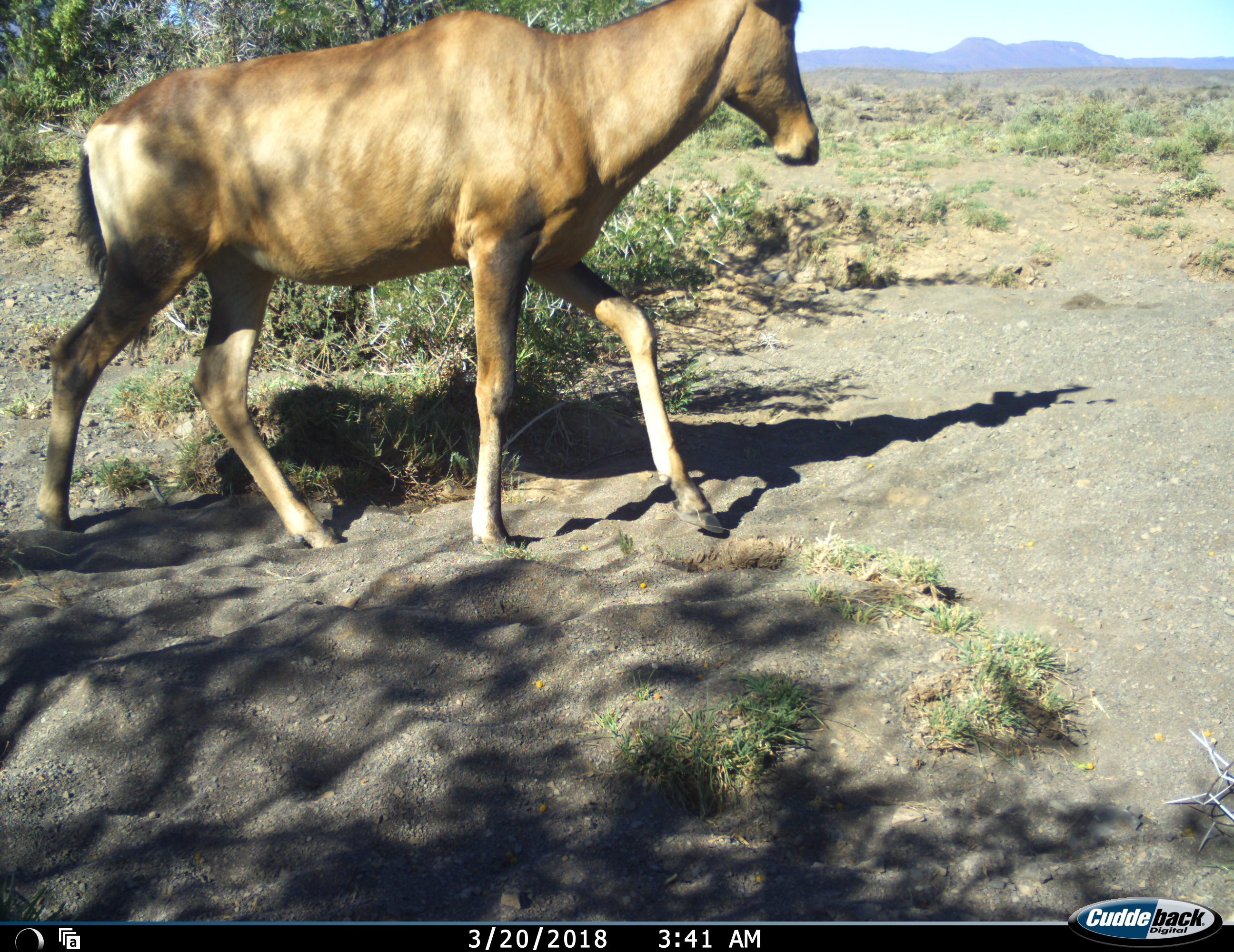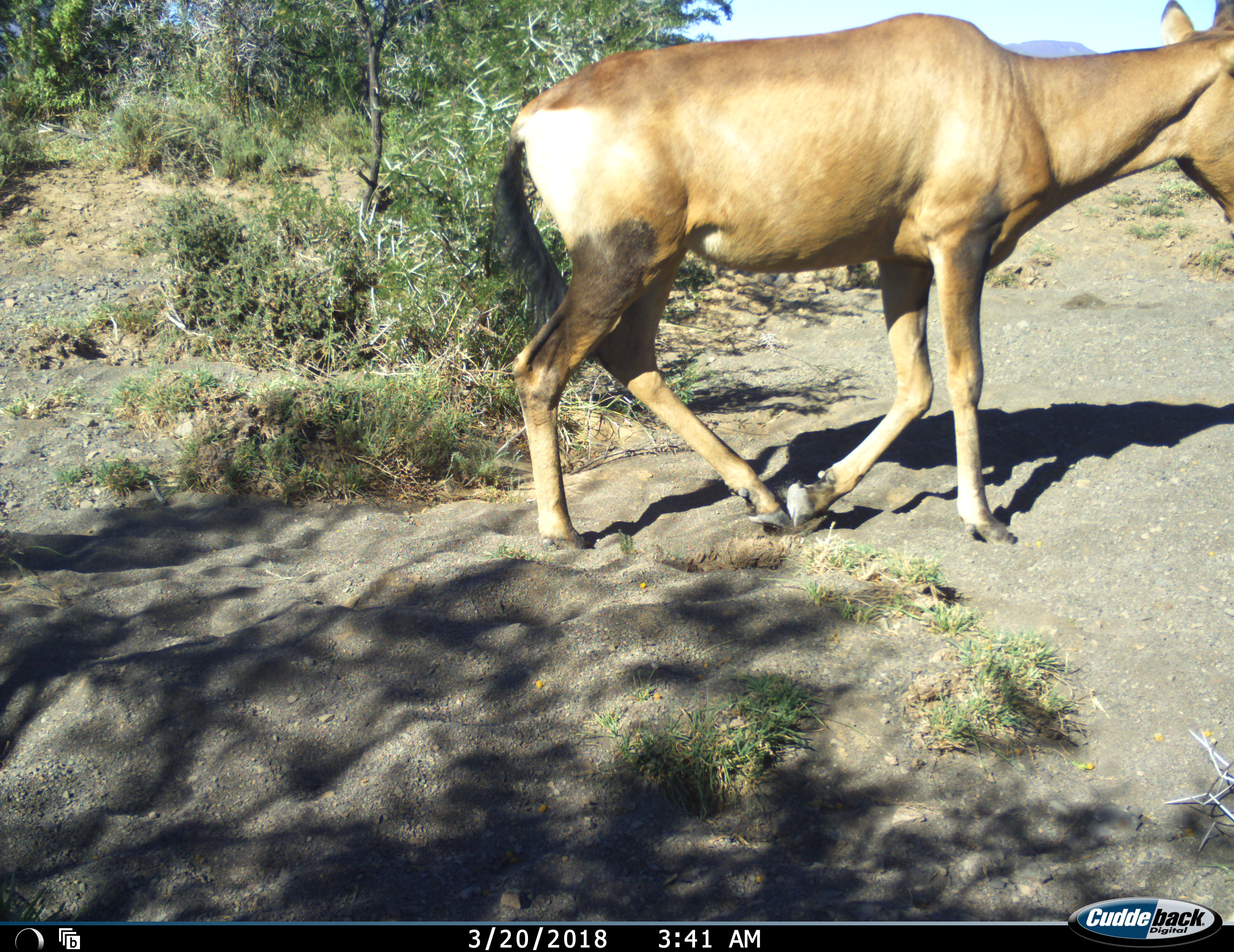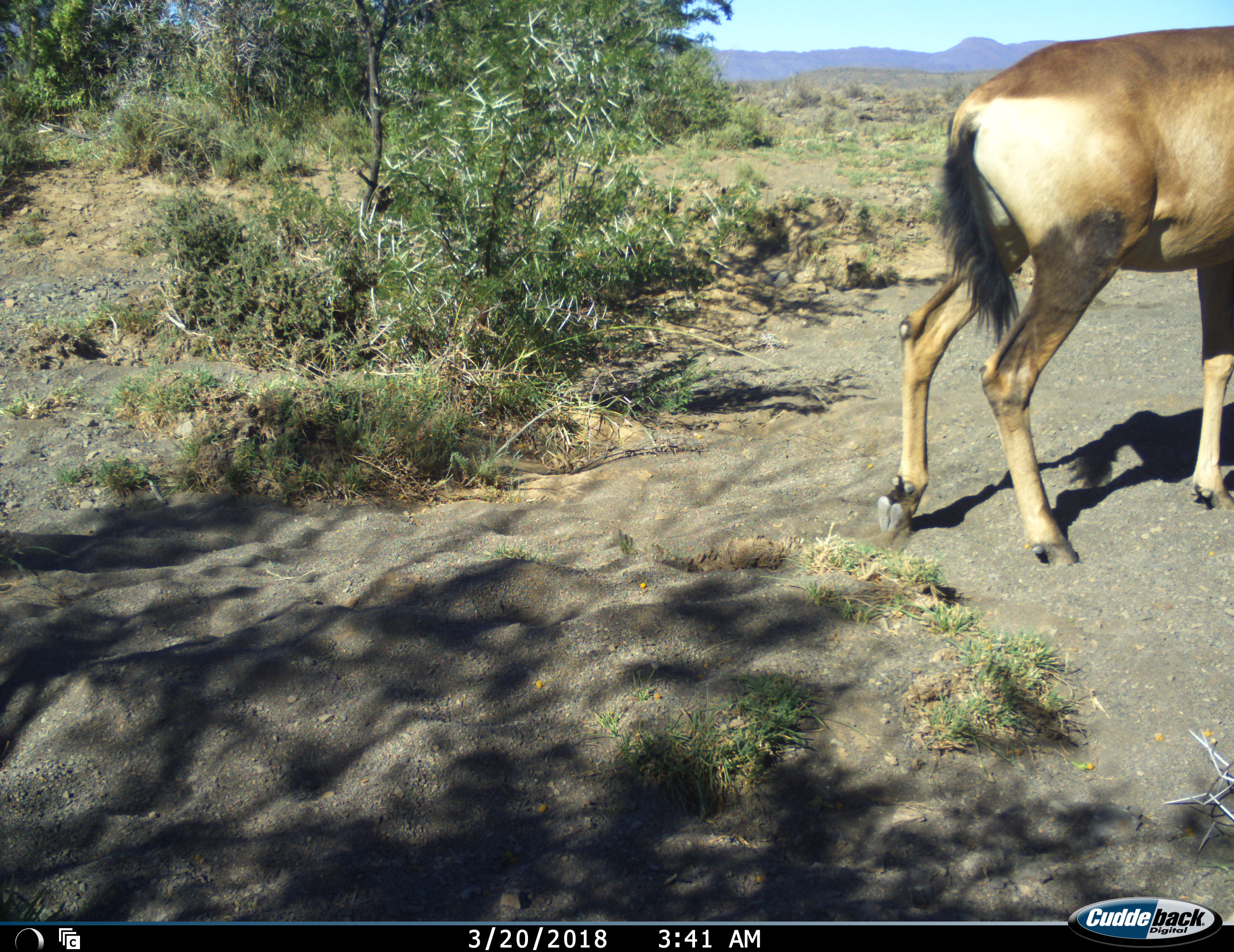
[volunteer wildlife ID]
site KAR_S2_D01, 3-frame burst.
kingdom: Animalia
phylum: Chordata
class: Mammalia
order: Artiodactyla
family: Bovidae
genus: Alcelaphus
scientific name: Alcelaphus buselaphus caama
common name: red hartebeest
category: hartebeestred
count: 1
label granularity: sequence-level